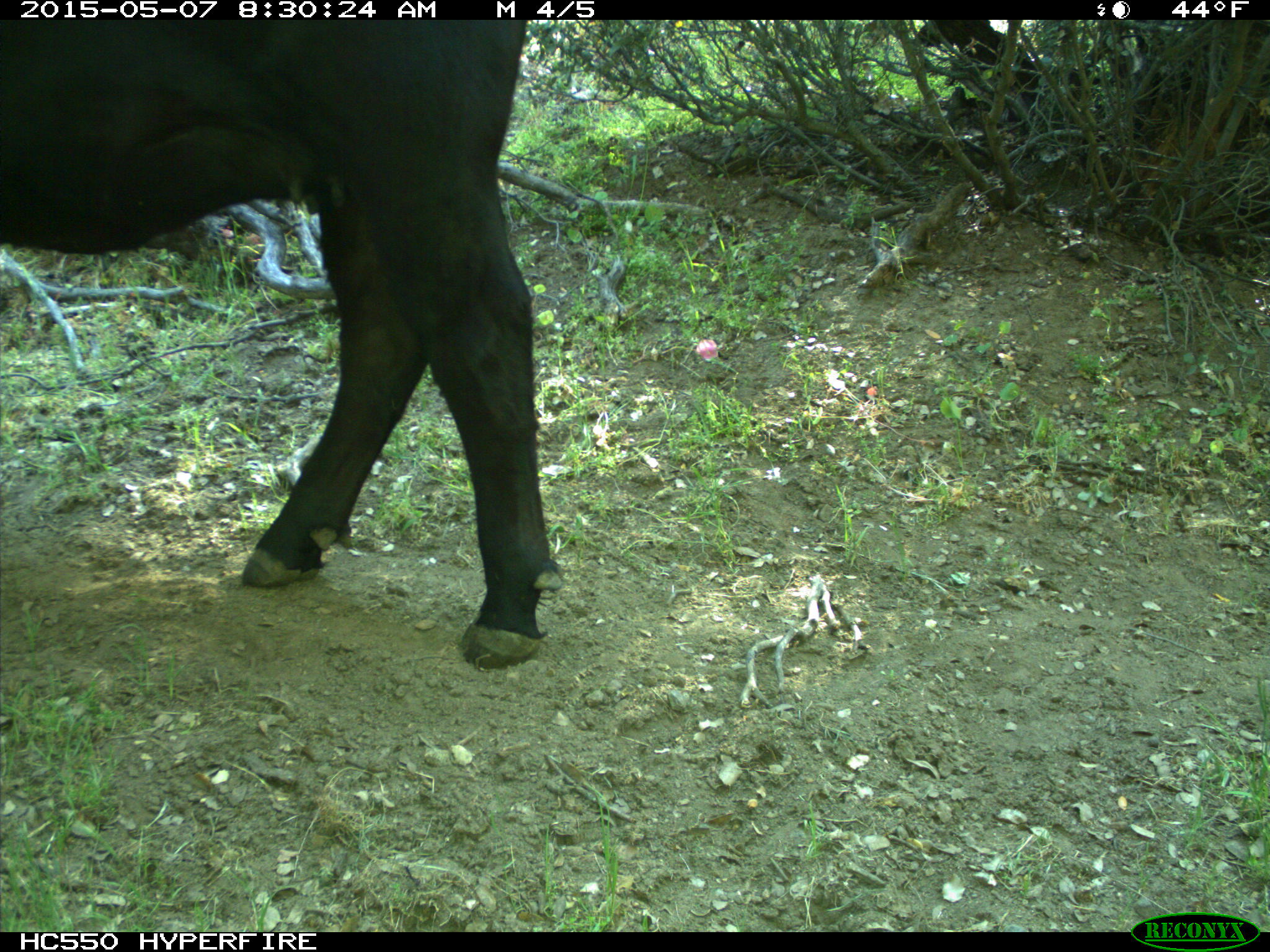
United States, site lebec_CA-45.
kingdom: Animalia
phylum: Chordata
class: Mammalia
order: Artiodactyla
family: Bovidae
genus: Bos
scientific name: Bos taurus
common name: domestic cow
Bos taurus (domestic cow).